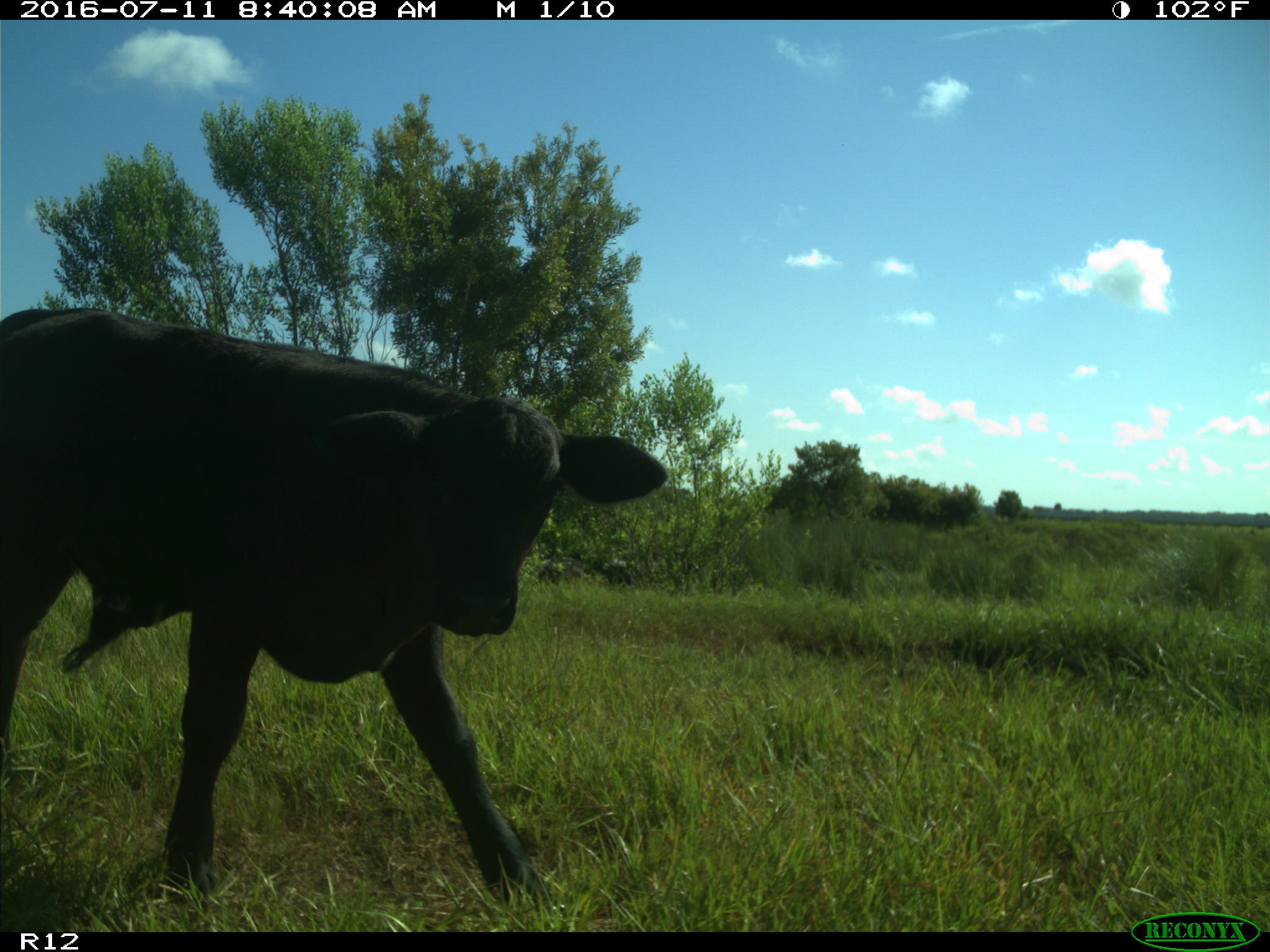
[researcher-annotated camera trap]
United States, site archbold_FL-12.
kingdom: Animalia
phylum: Chordata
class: Mammalia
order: Artiodactyla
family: Bovidae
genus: Bos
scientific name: Bos taurus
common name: domestic cow